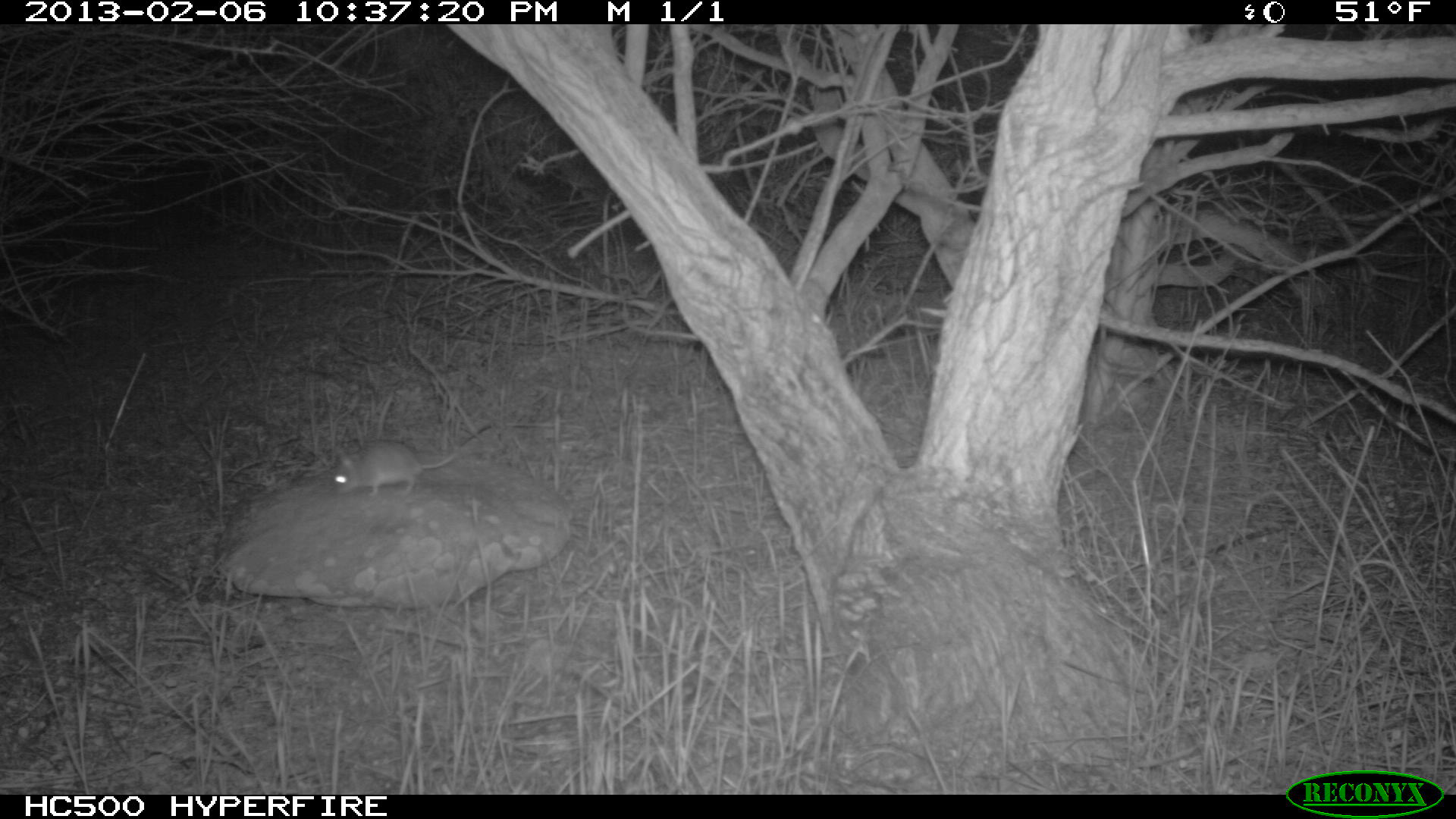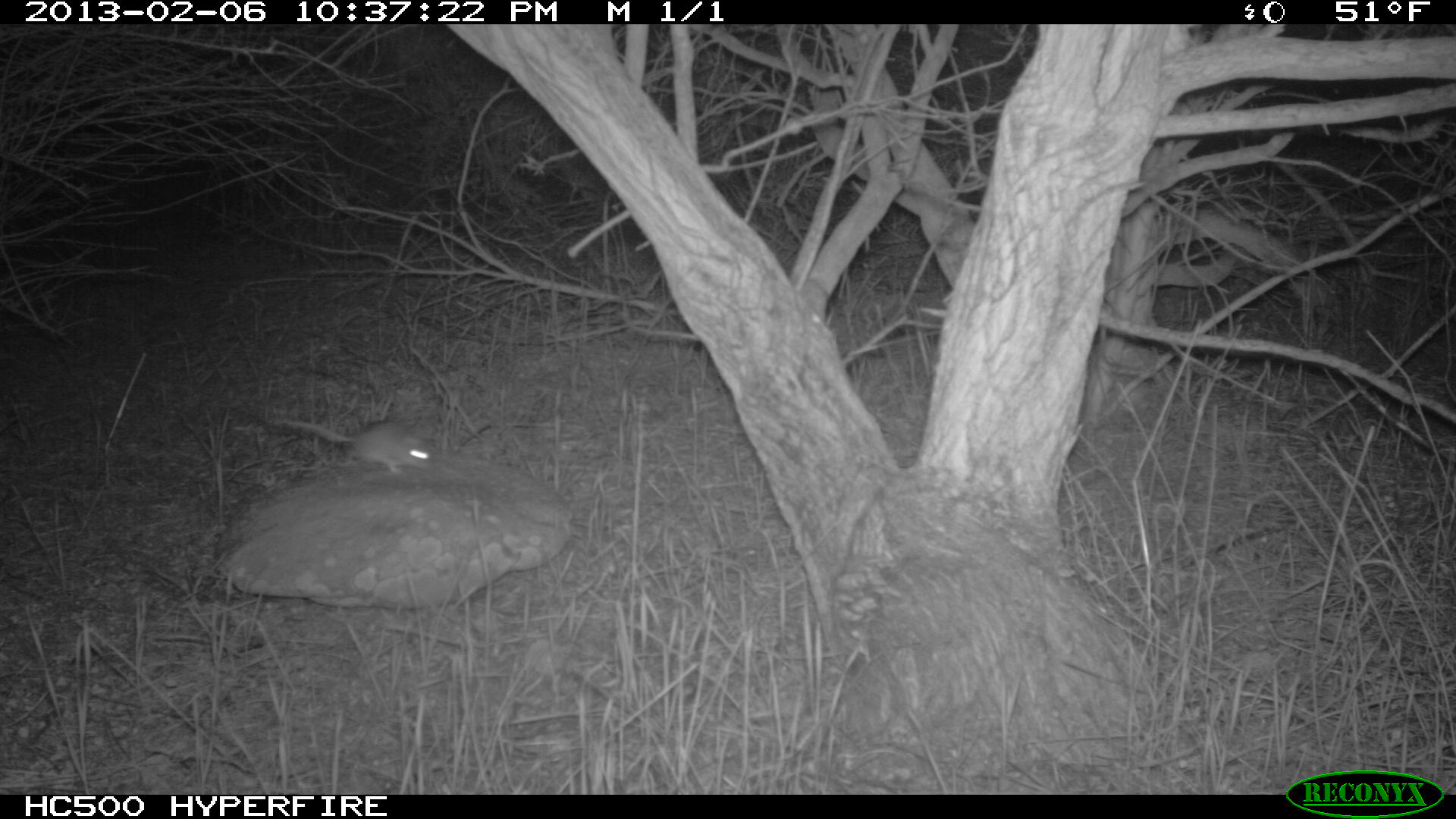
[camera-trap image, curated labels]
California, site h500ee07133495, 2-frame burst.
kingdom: Animalia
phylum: Chordata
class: Mammalia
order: Rodentia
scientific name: Rodentia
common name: rodent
Rodent (Rodentia).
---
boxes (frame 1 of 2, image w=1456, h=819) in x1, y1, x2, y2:
rodent: 333, 425, 492, 497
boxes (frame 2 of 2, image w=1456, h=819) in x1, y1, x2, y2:
rodent: 275, 419, 435, 474